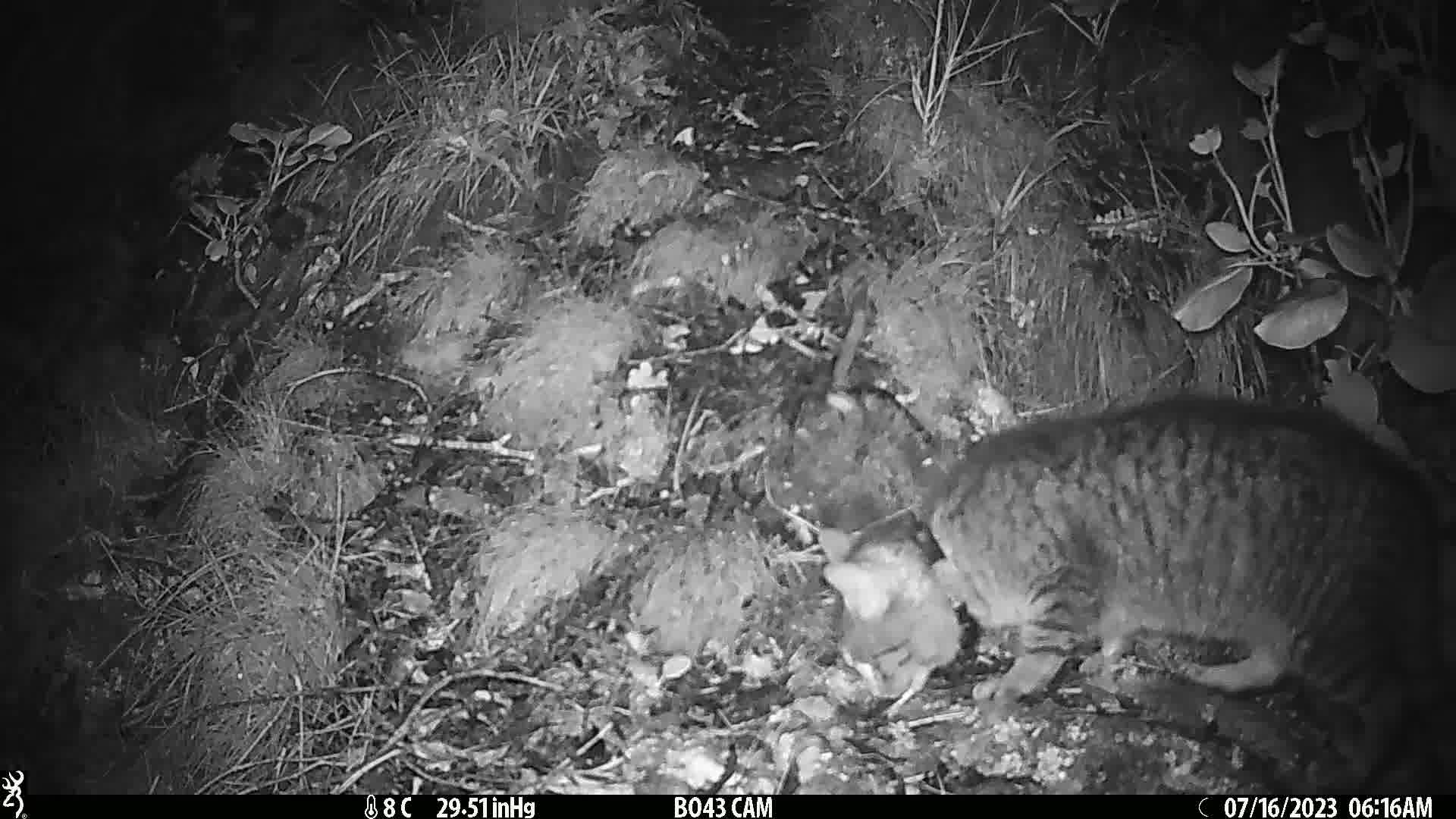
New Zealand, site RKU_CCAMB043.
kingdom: Animalia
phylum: Chordata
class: Mammalia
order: Carnivora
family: Felidae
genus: Felis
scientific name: Felis catus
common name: domestic cat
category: cat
Cat (domestic cat) (Felis catus).